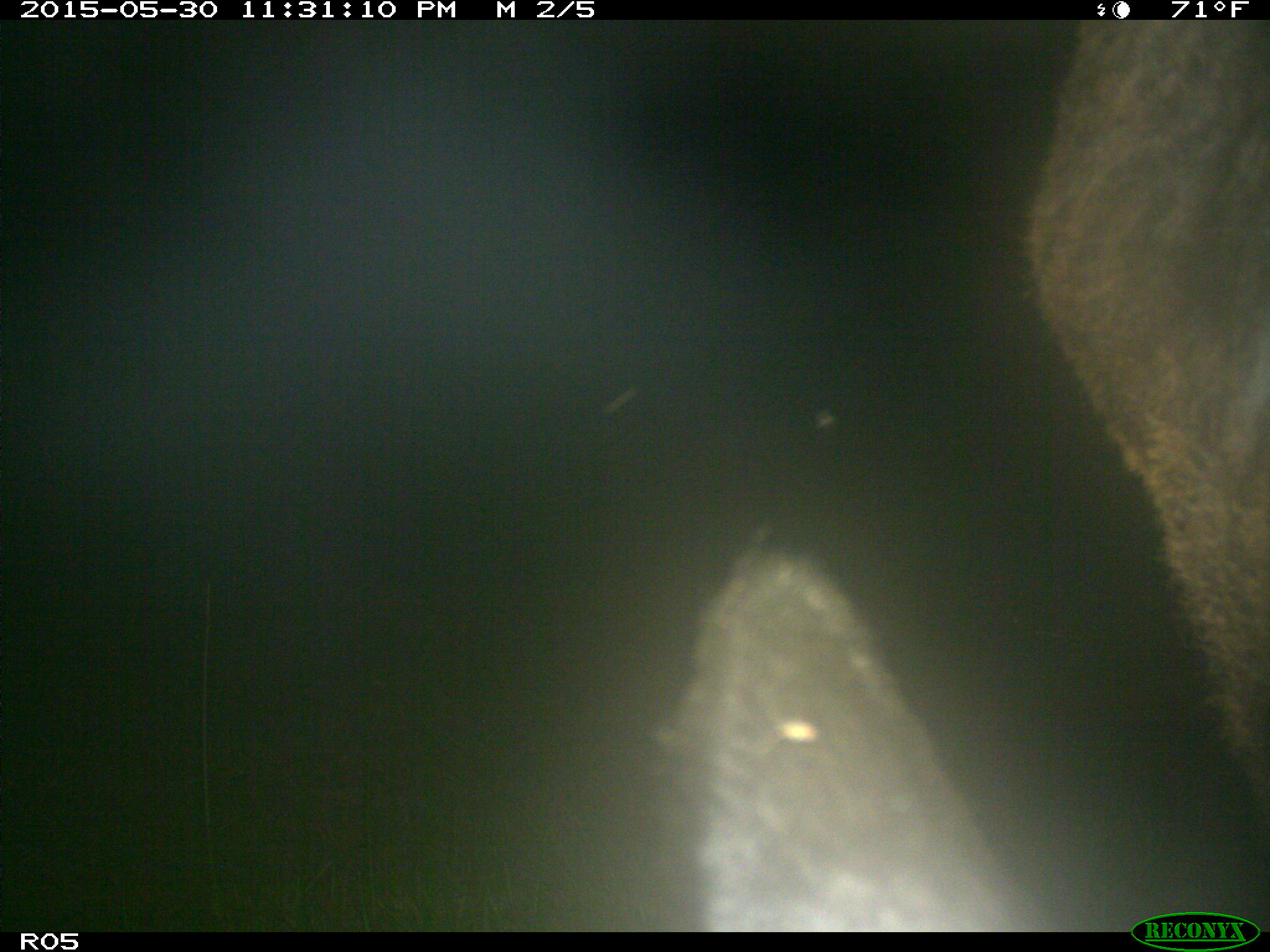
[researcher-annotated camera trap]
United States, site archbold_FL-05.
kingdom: Animalia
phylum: Chordata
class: Mammalia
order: Artiodactyla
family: Bovidae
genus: Bos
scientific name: Bos taurus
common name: domestic cow